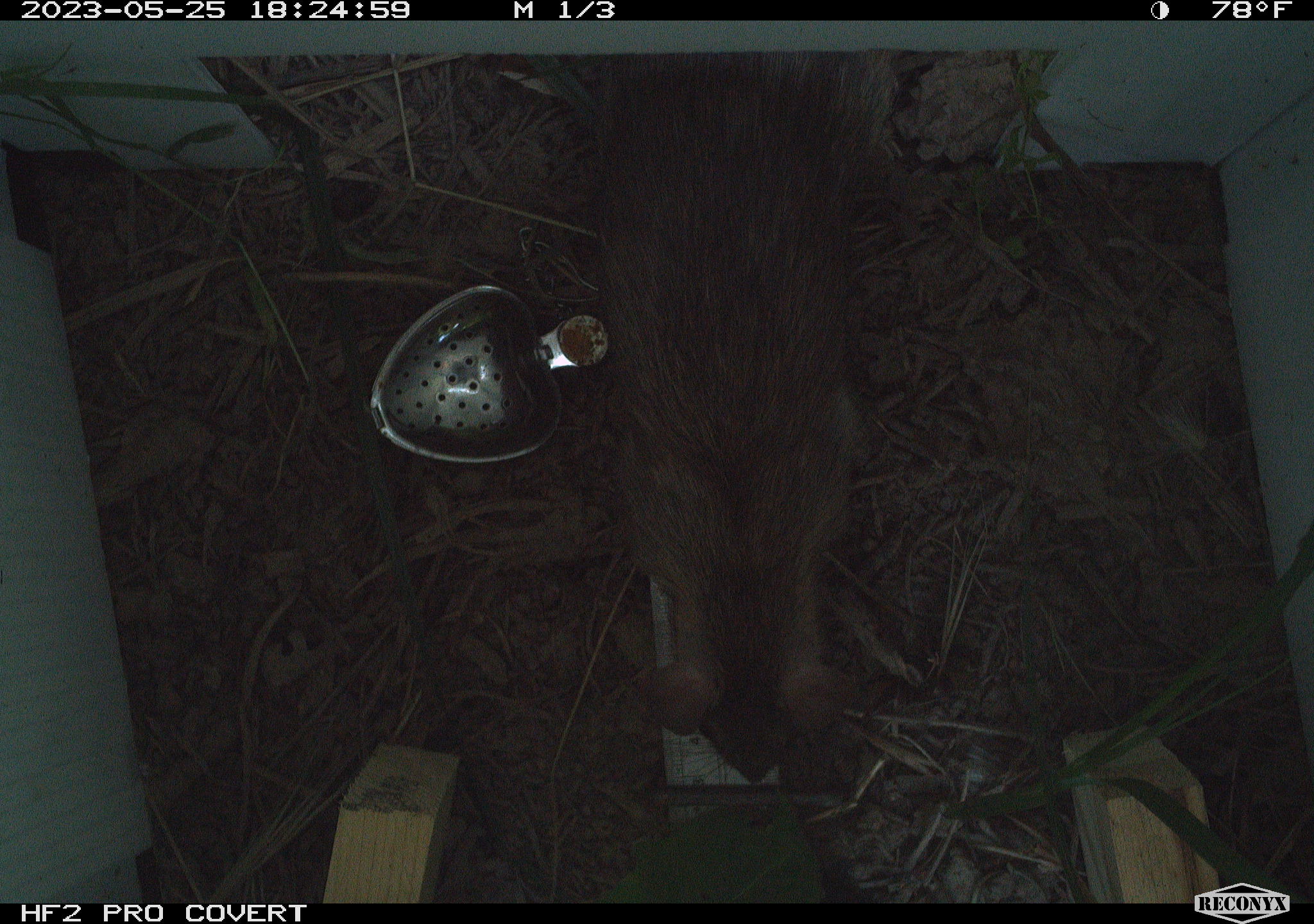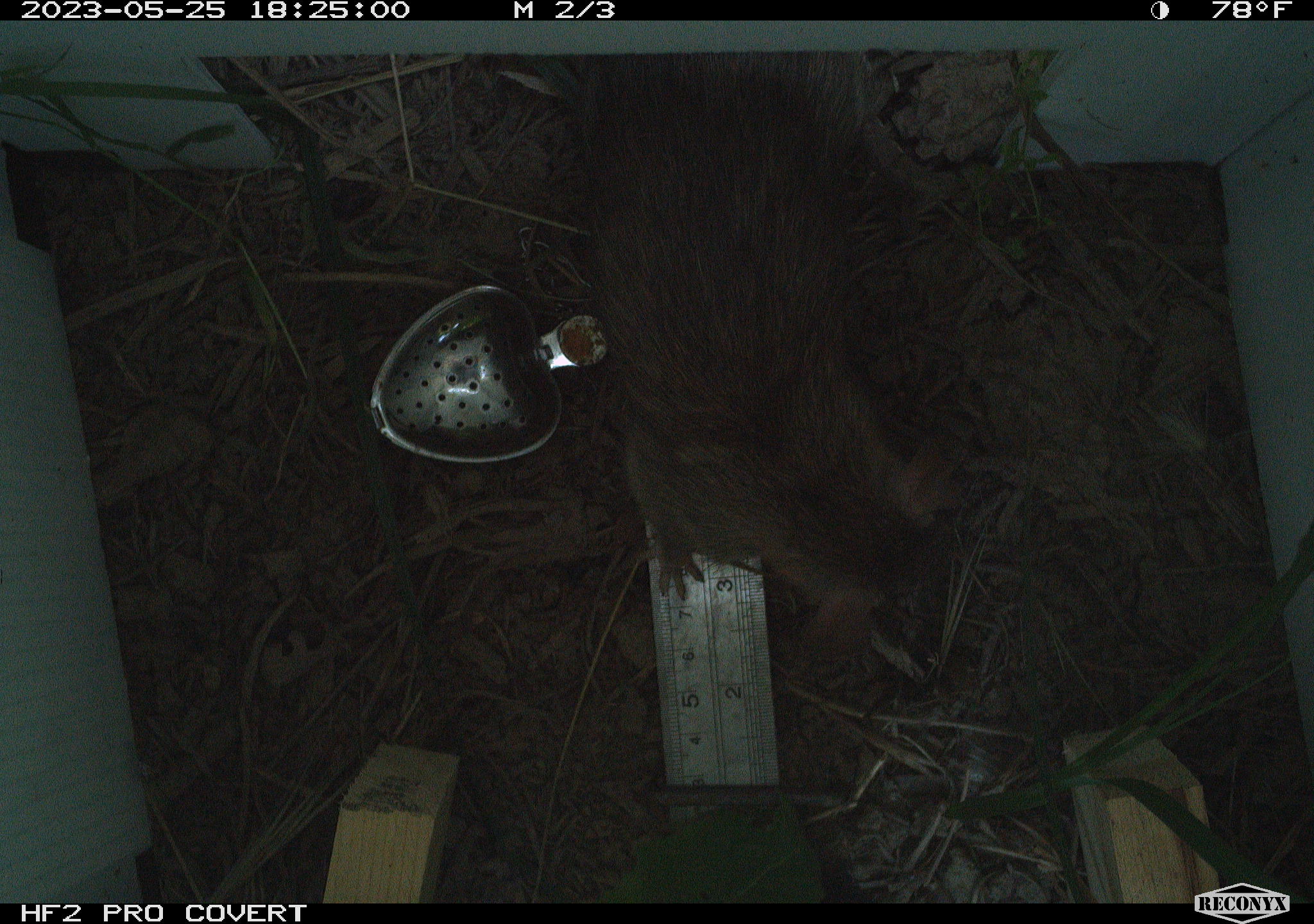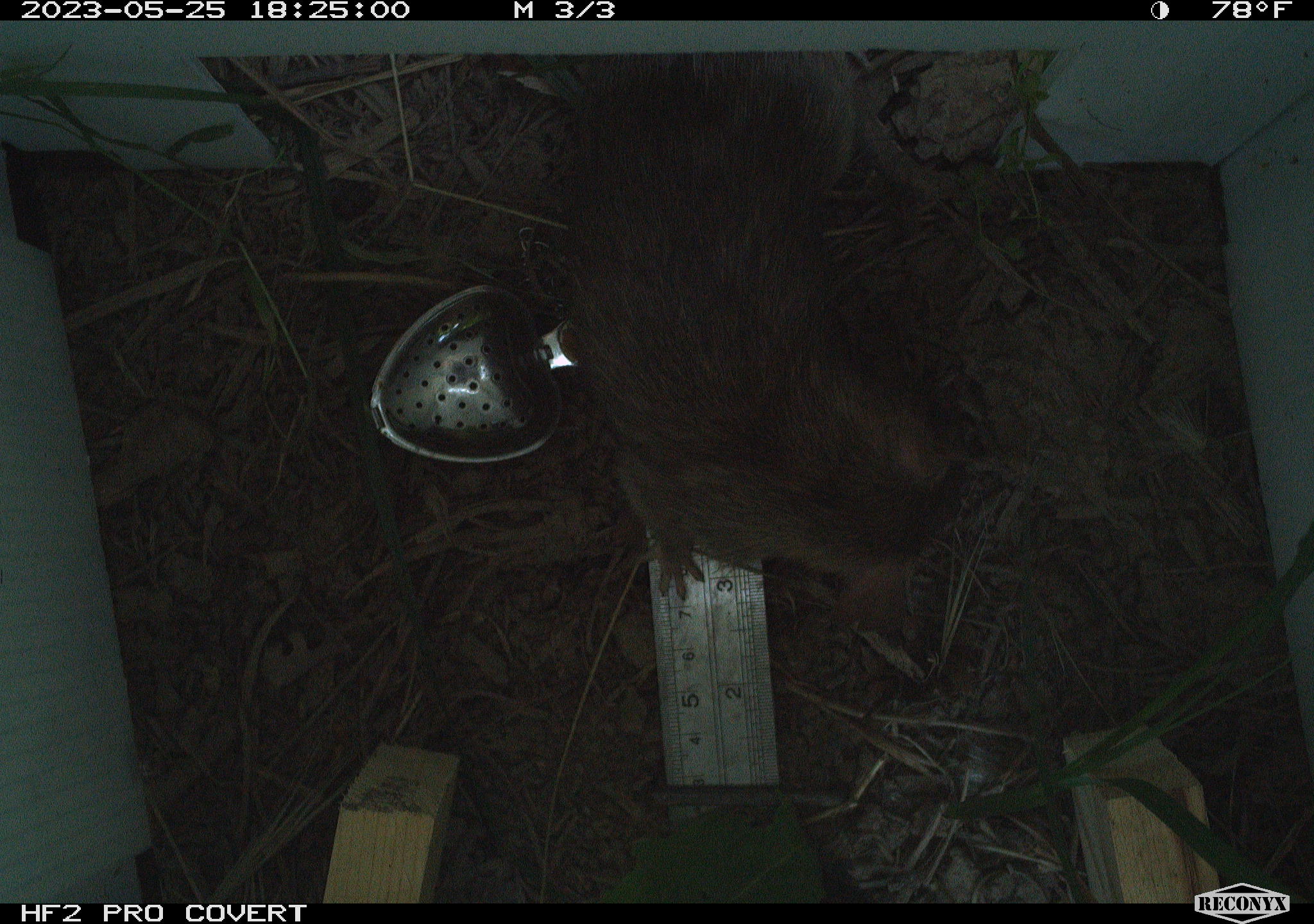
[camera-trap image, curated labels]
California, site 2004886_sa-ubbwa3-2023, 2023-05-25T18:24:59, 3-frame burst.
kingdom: Animalia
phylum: Chordata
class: Mammalia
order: Rodentia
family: Muridae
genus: Rattus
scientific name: Rattus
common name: rat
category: rattus species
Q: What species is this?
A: Rattus species (rat) (Rattus).